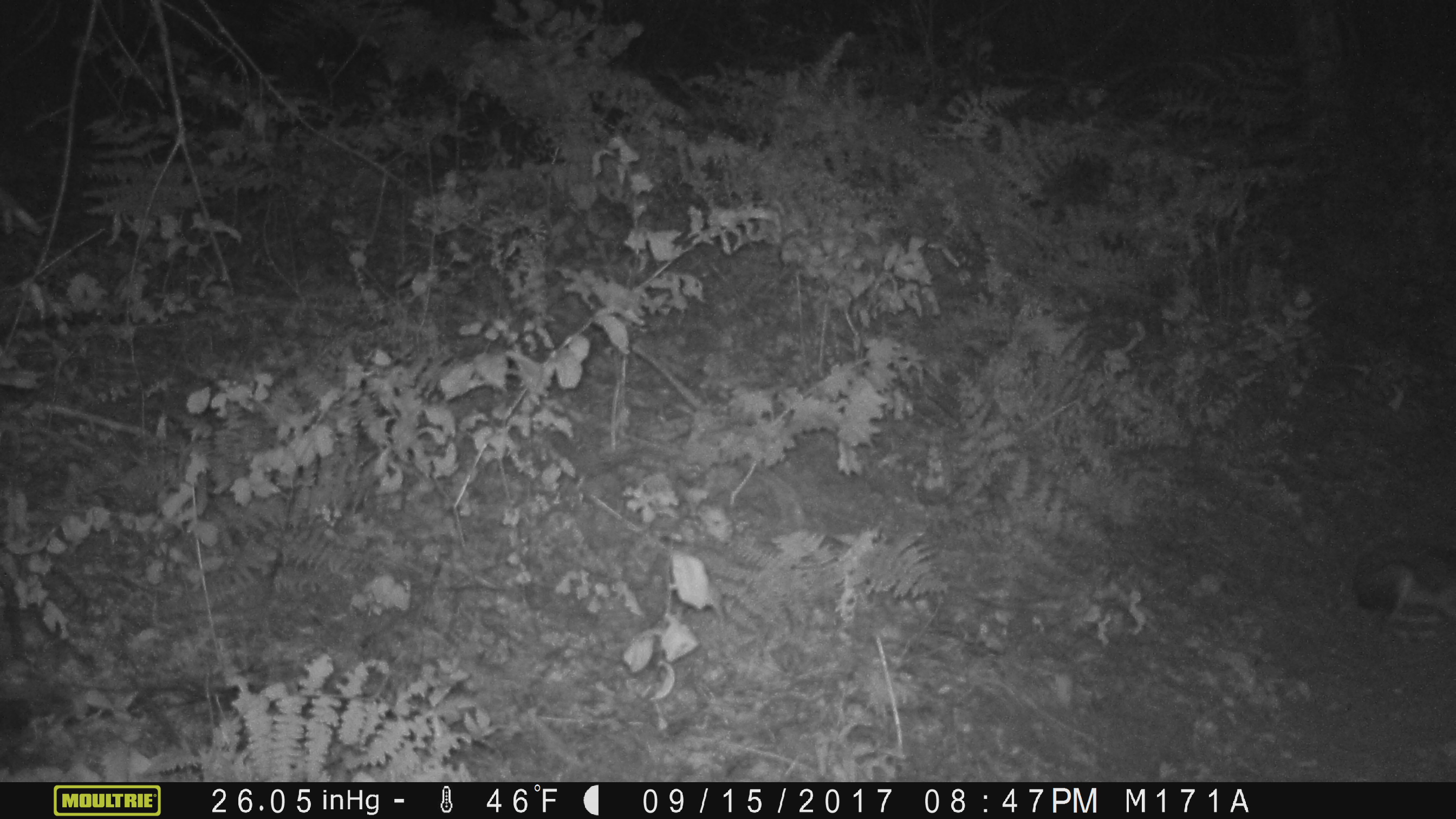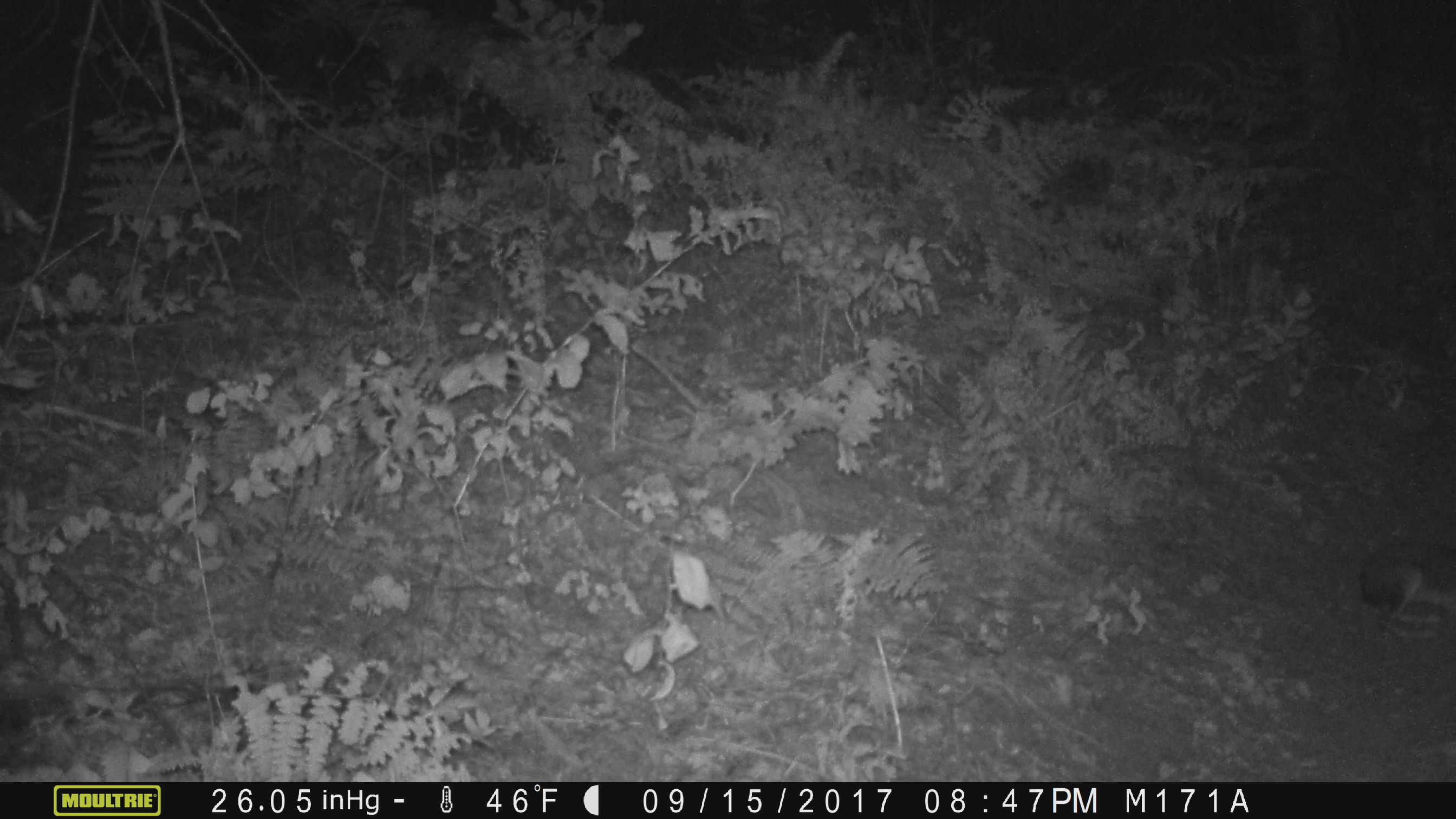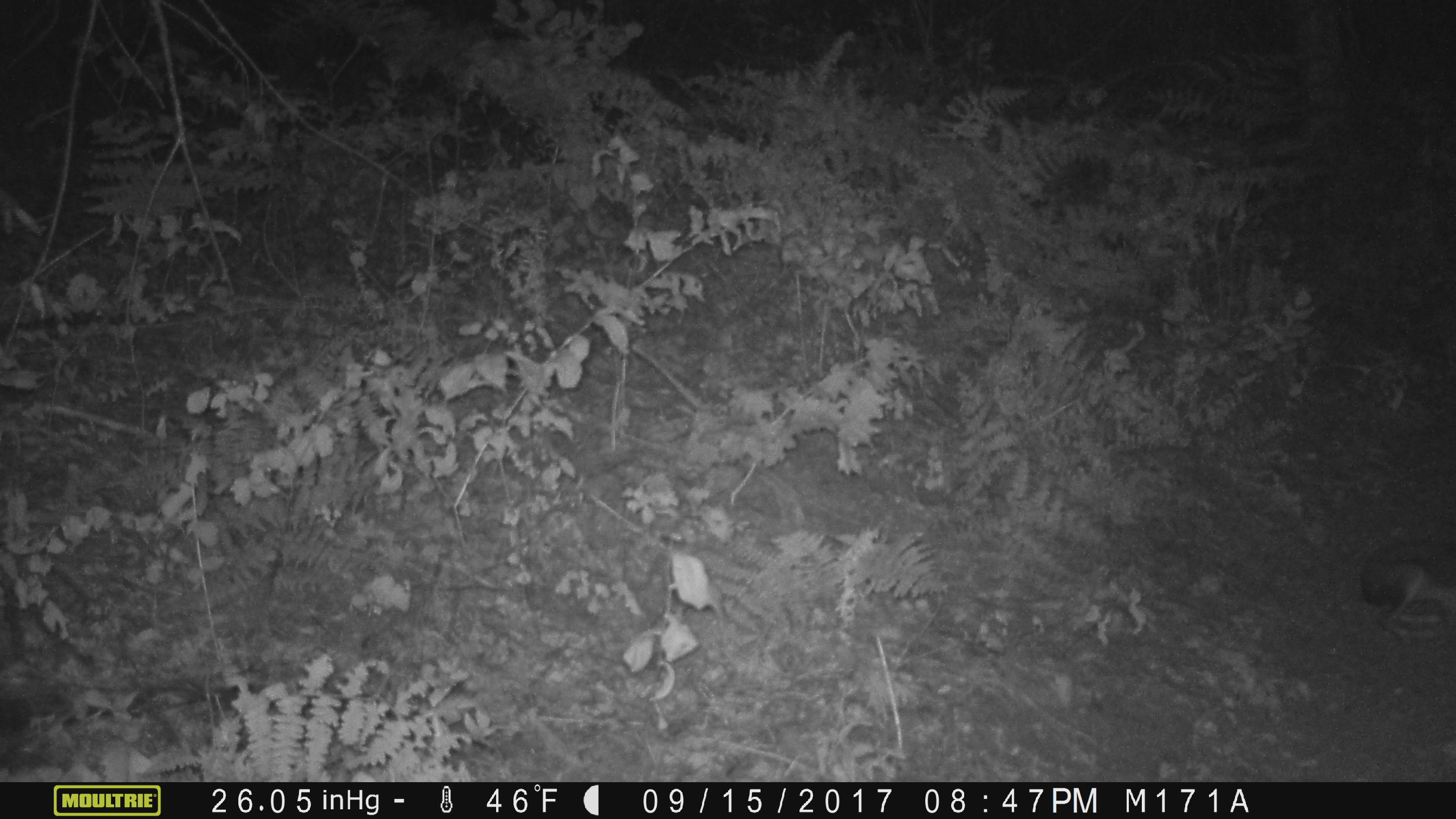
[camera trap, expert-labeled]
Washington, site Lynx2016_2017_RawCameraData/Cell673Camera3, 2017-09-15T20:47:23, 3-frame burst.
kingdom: Animalia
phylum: Chordata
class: Mammalia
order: Lagomorpha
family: Leporidae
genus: Lepus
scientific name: Lepus americanus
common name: snowshoe hare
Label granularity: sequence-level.